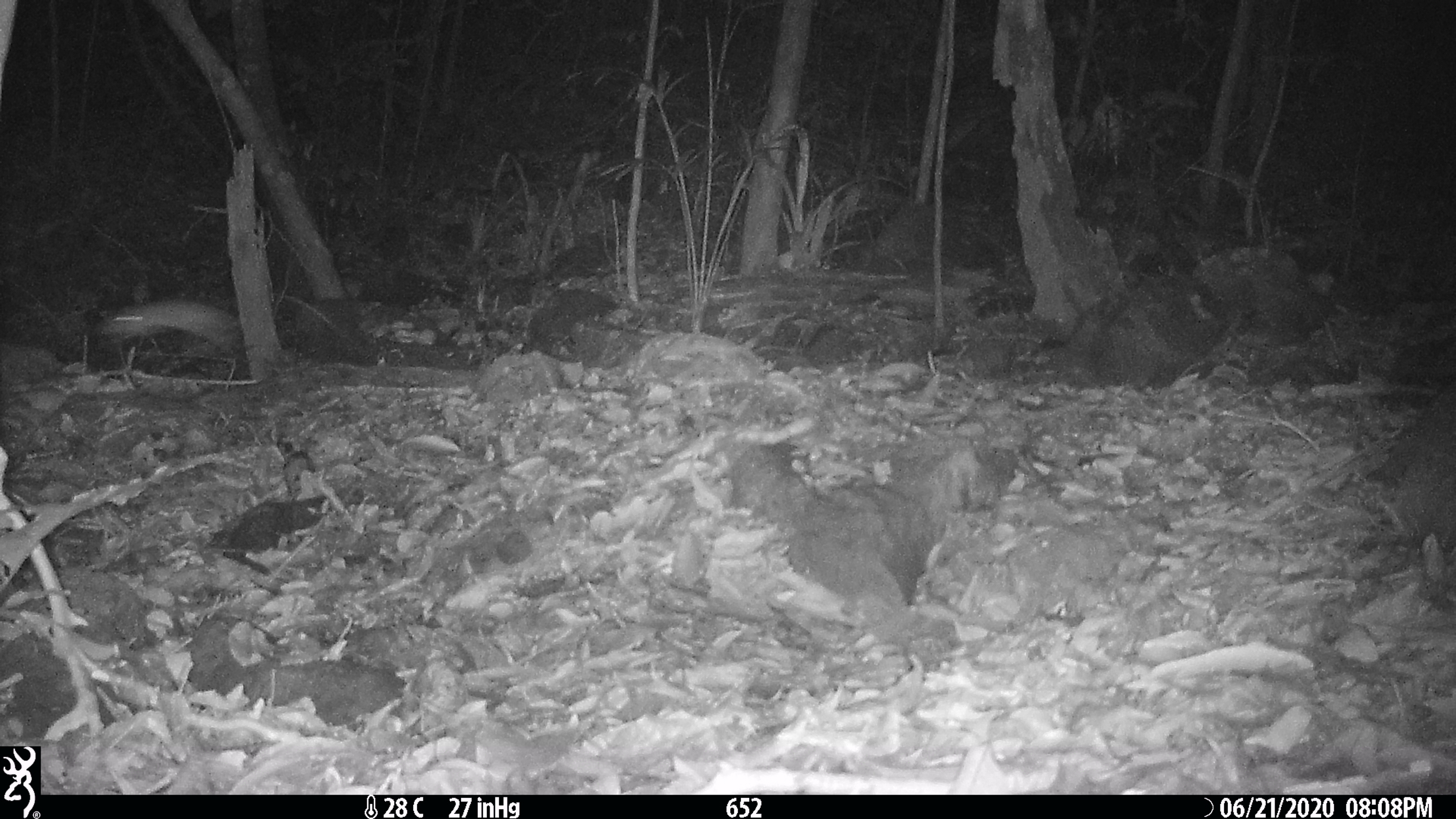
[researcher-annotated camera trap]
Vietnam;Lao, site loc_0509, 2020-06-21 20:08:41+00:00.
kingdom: Animalia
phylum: Chordata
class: Mammalia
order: Rodentia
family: Muridae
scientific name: Muridae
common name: old-world mice and rats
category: unidentified murid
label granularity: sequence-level